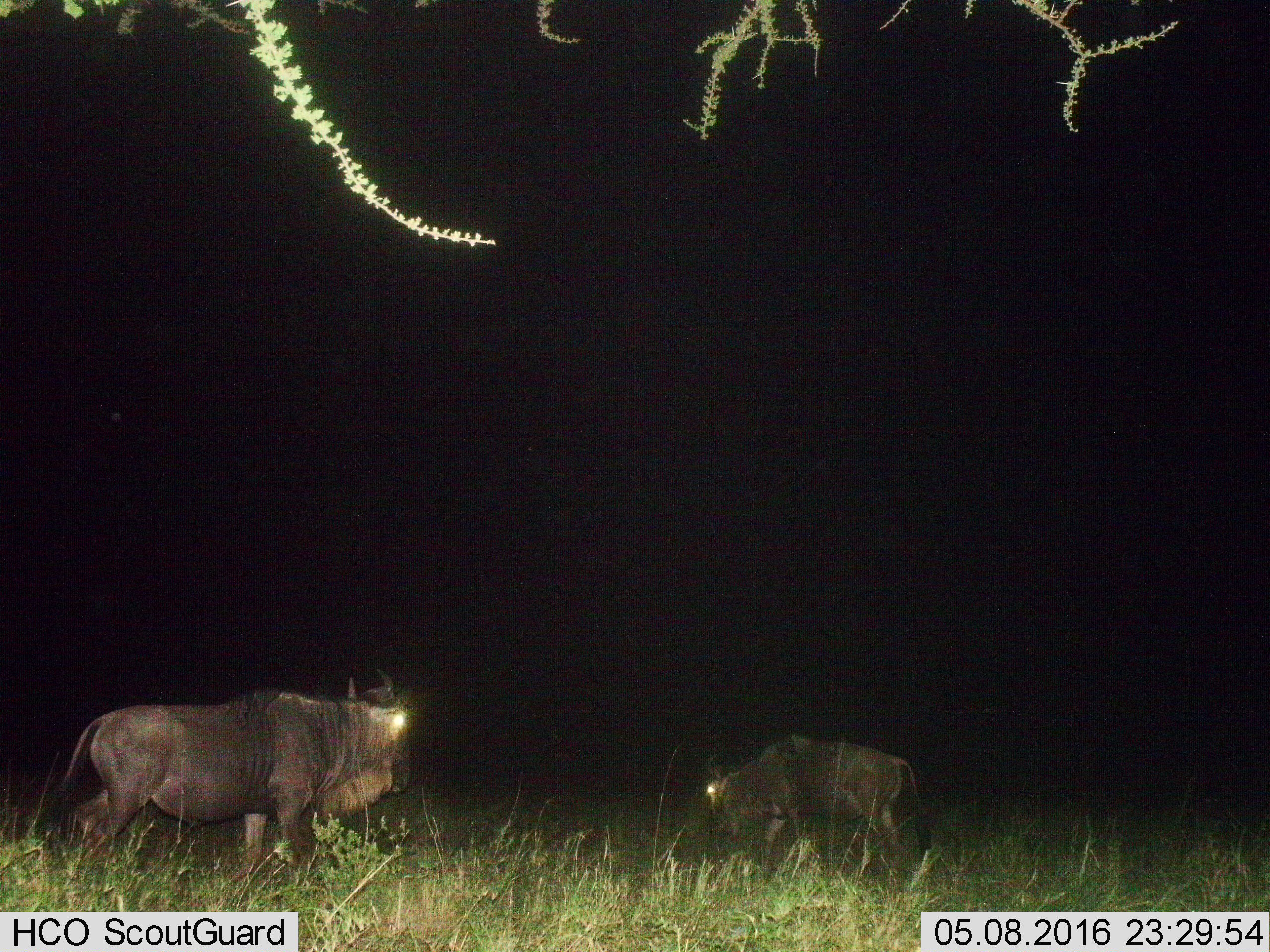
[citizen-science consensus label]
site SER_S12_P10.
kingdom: Animalia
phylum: Chordata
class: Mammalia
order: Artiodactyla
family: Bovidae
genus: Connochaetes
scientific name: Connochaetes taurinus taurinus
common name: blue wildebeest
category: wildebeestblue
Wildebeestblue (blue wildebeest) (Connochaetes taurinus taurinus), count 2. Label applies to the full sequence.